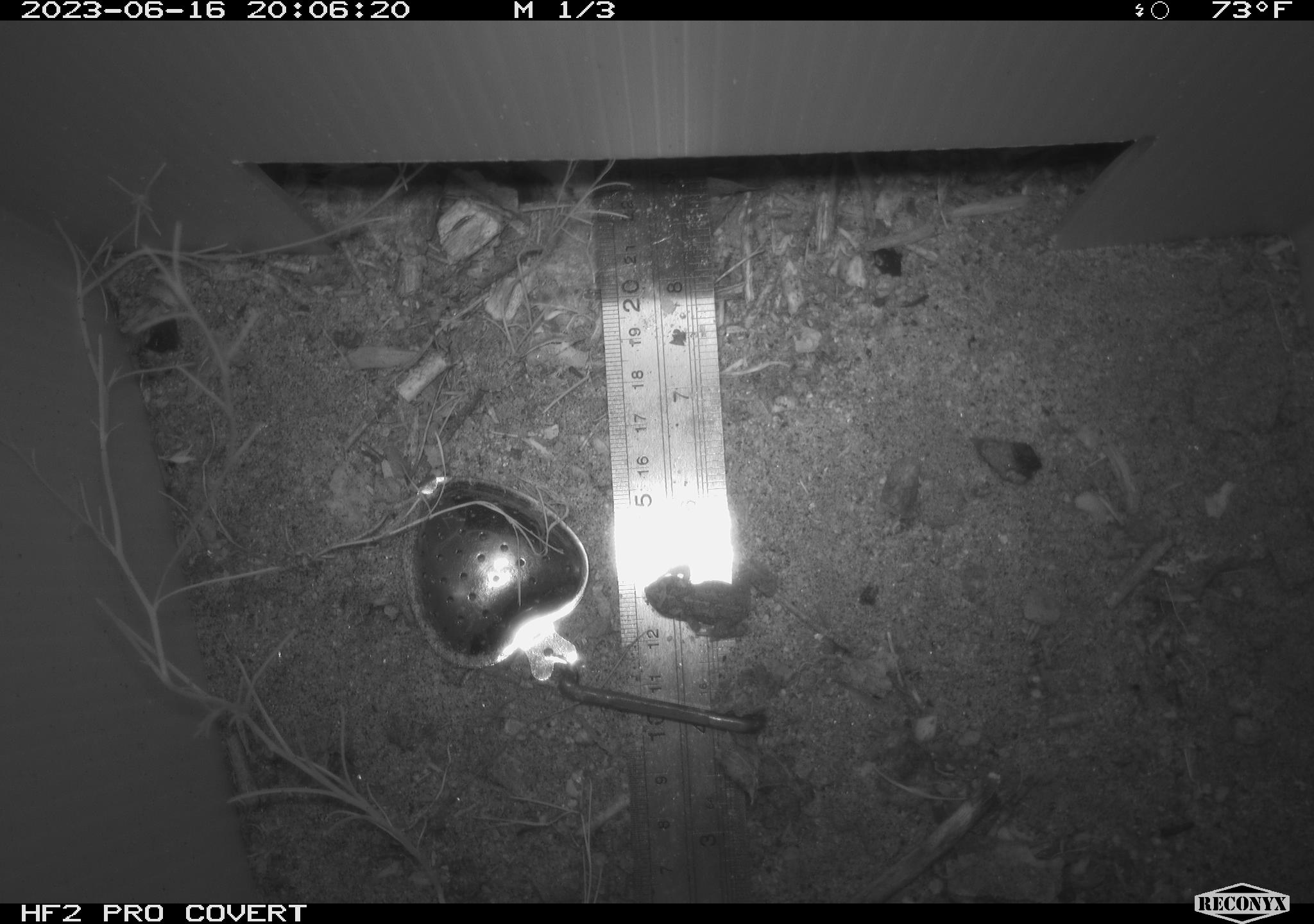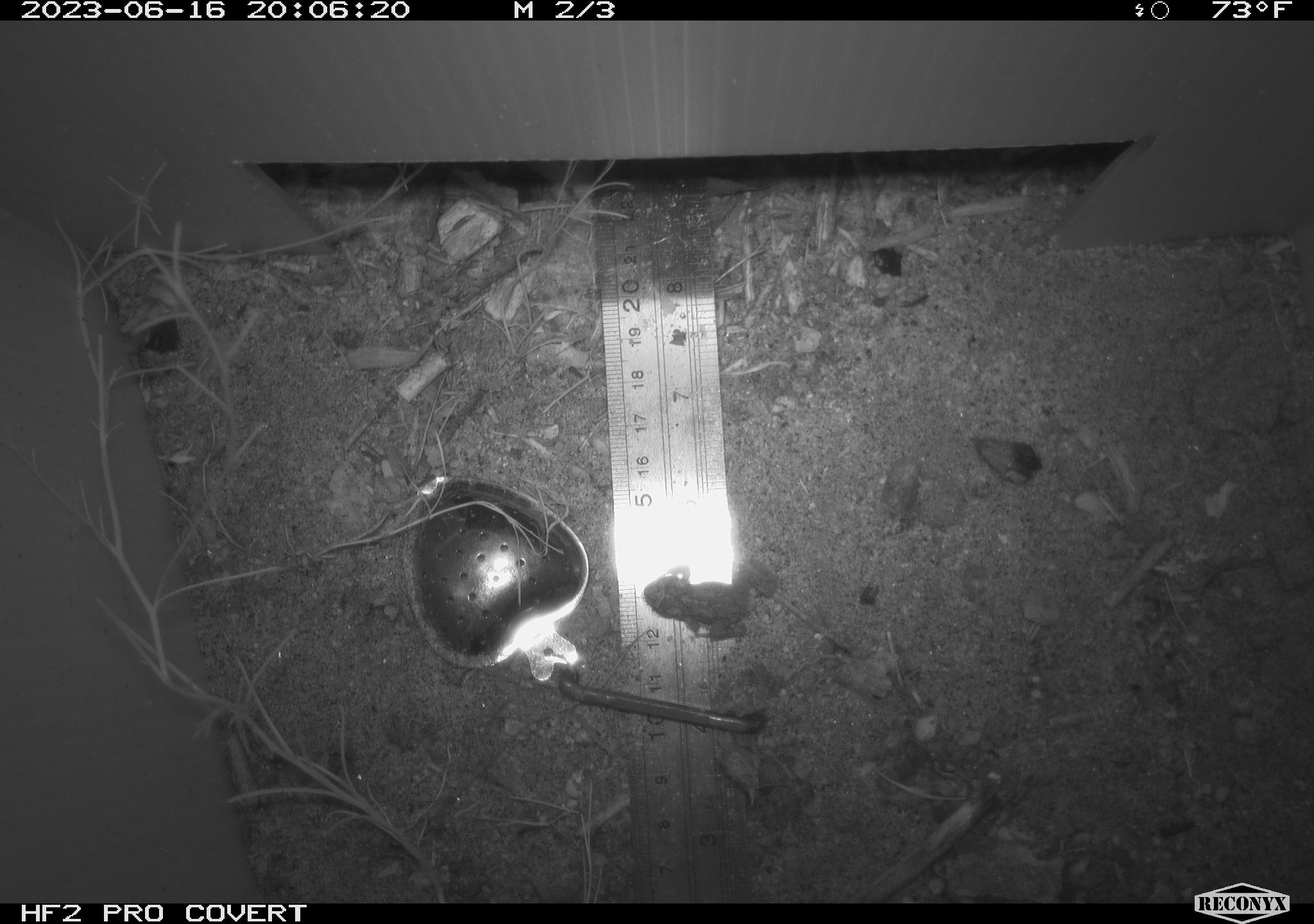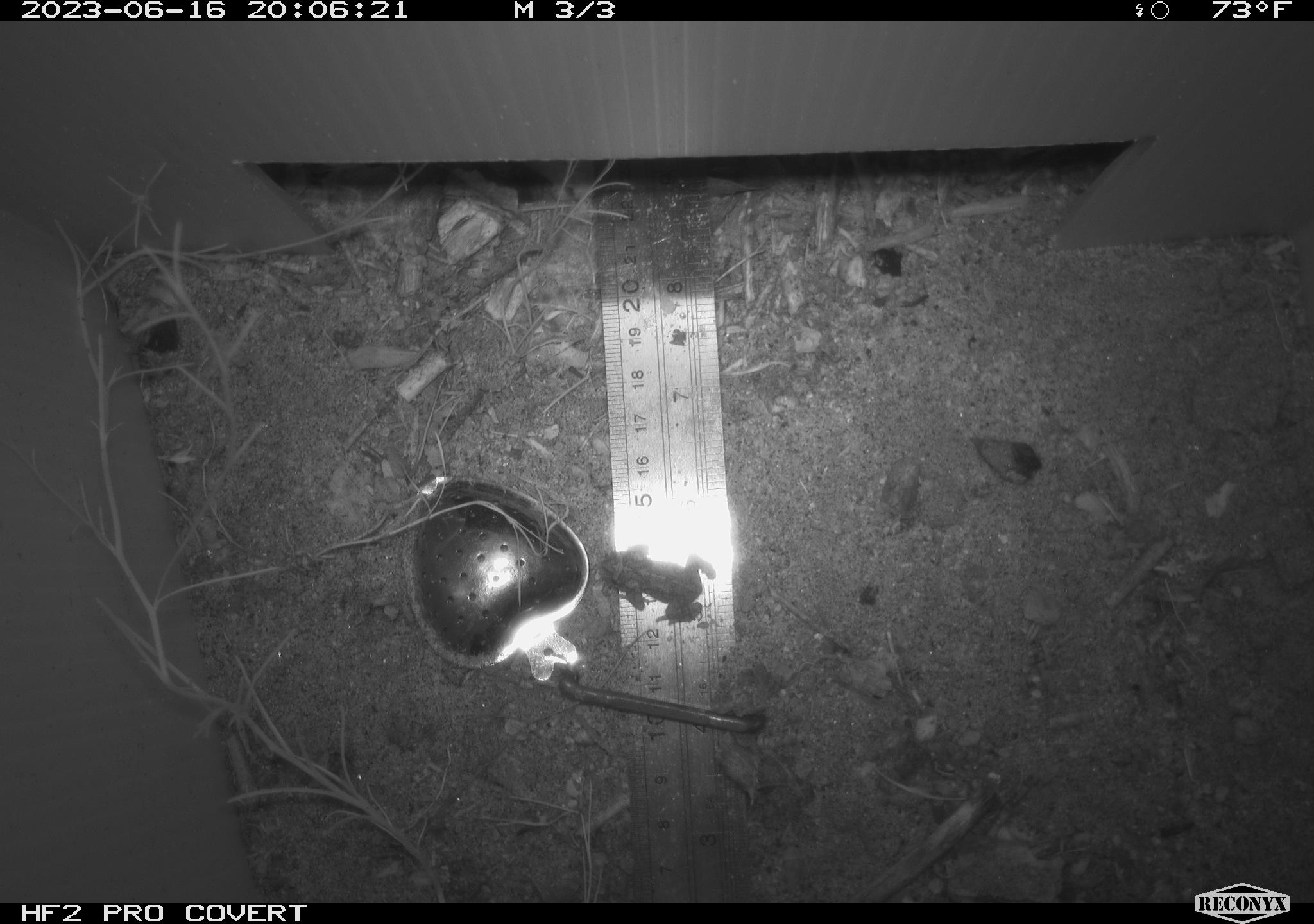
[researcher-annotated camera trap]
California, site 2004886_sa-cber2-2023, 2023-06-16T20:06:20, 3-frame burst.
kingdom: Animalia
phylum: Chordata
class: Amphibia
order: Anura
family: Bufonidae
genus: Anaxyrus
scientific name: Anaxyrus boreas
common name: western toad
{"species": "western toad (Anaxyrus boreas)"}